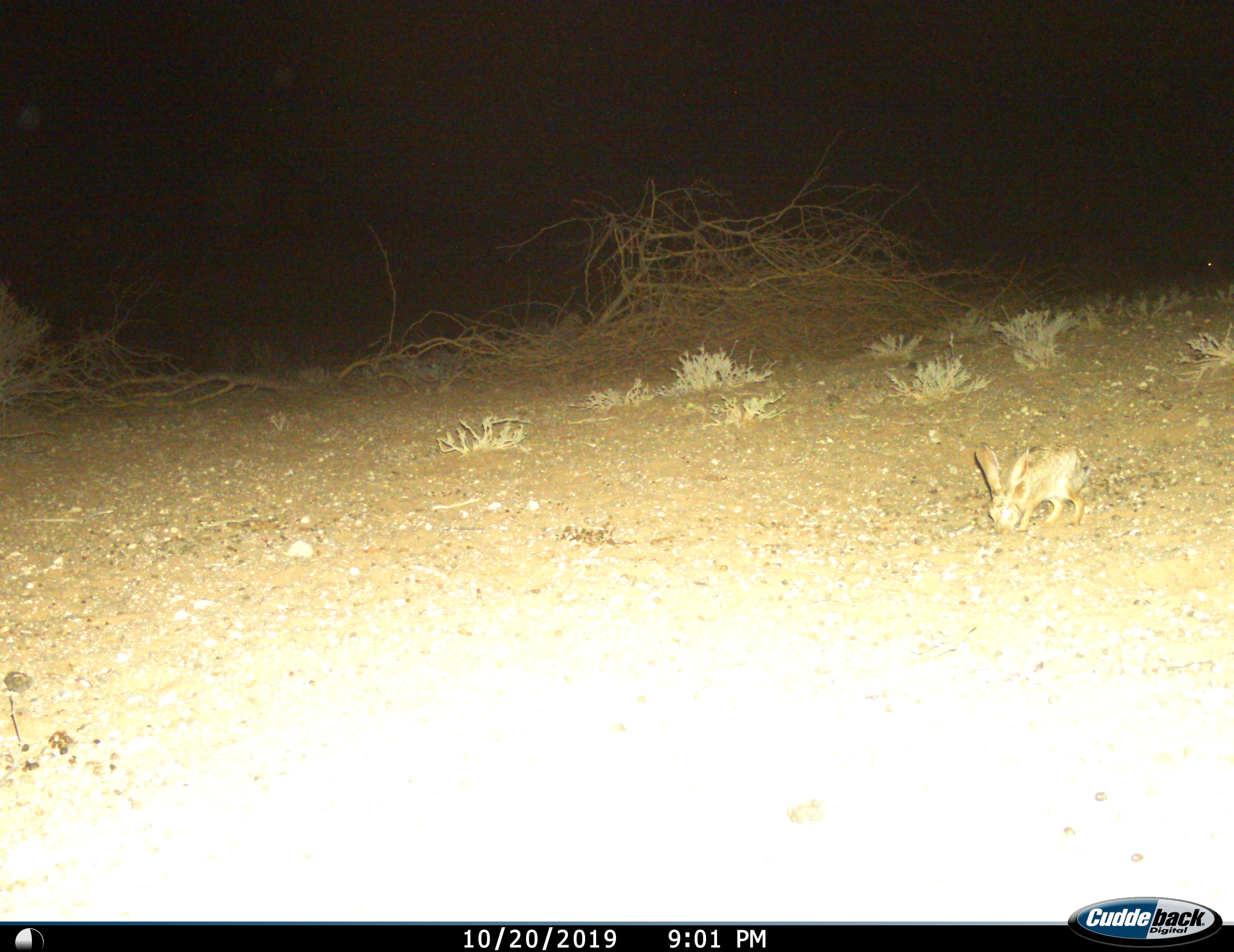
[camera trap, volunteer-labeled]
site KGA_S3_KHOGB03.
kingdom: Animalia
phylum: Chordata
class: Mammalia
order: Lagomorpha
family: Leporidae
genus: Lepus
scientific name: Lepus capensis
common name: cape hare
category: harecape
Harecape (cape hare) (Lepus capensis), count 1. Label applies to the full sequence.